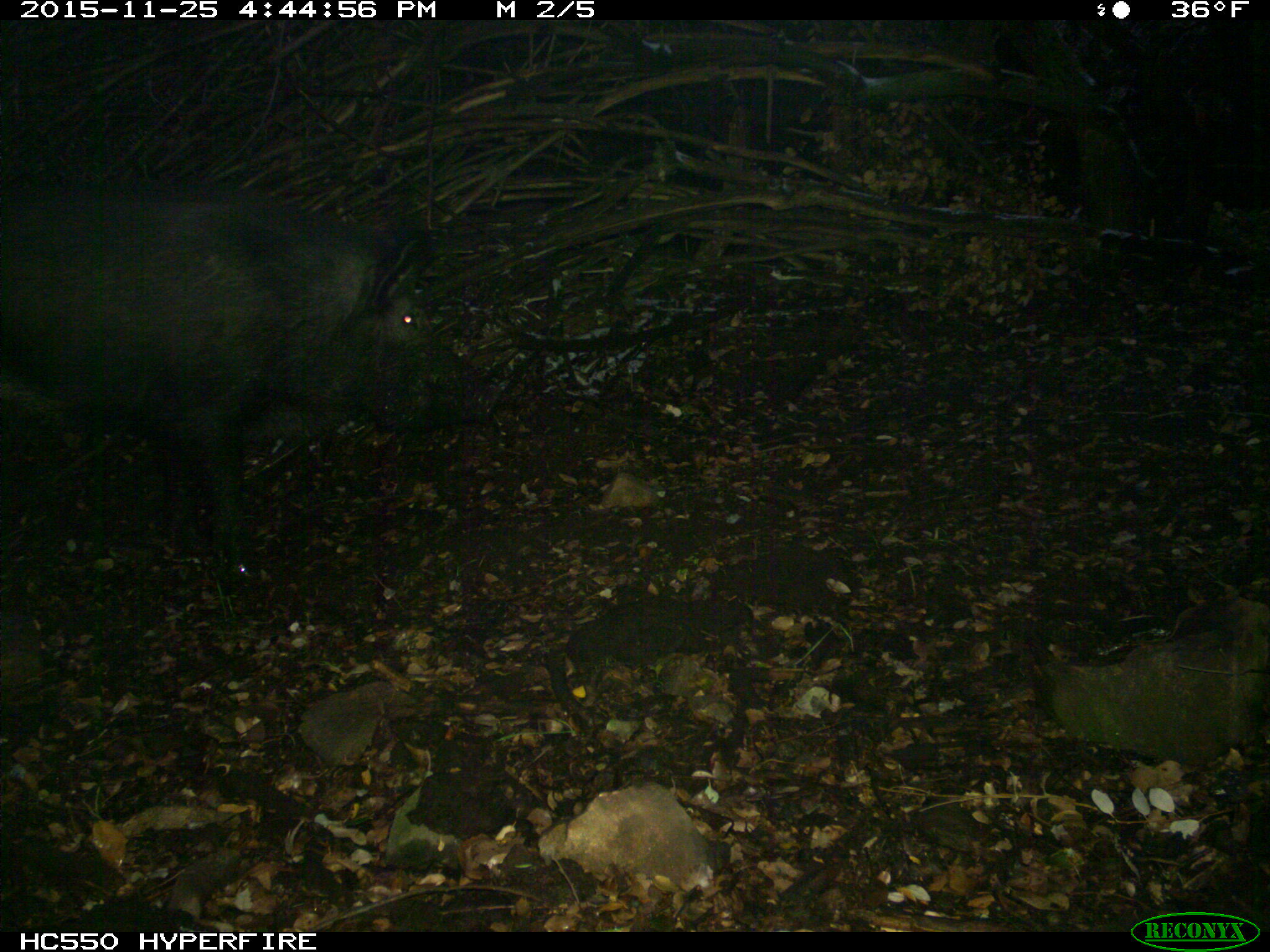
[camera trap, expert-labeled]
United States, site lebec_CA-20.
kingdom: Animalia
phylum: Chordata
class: Mammalia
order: Artiodactyla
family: Suidae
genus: Sus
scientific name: Sus scrofa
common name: wild boar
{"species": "Sus scrofa (wild boar)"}